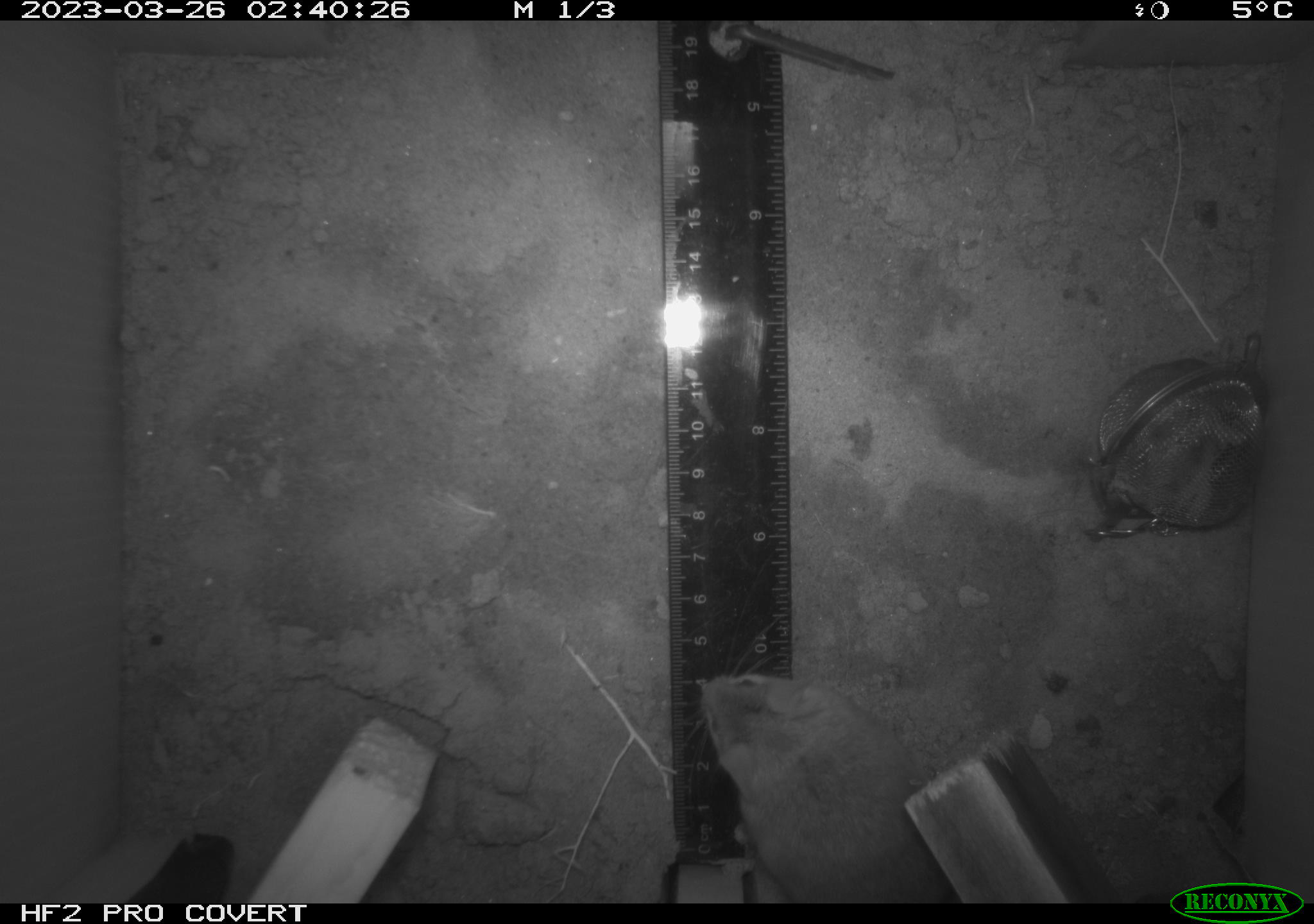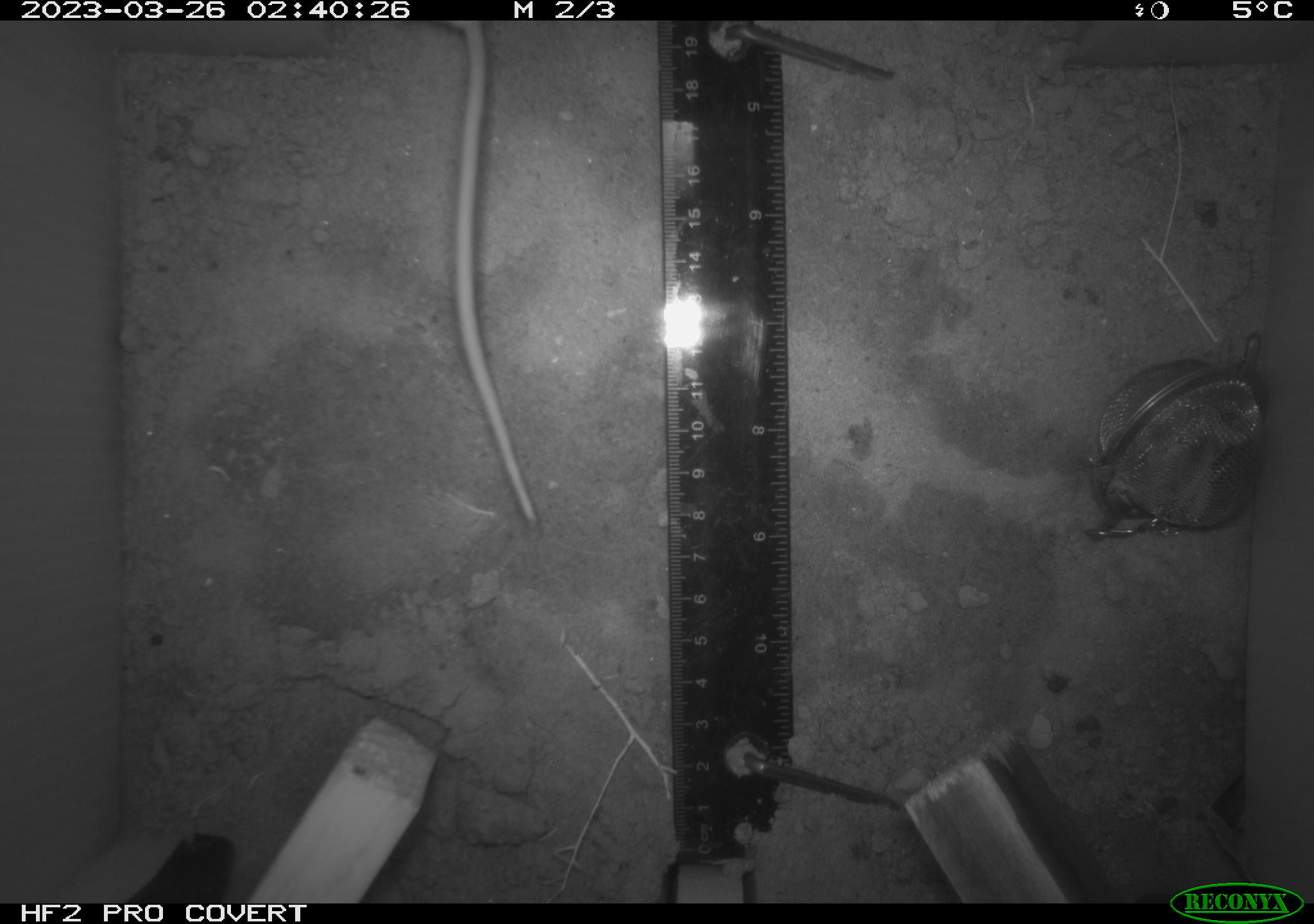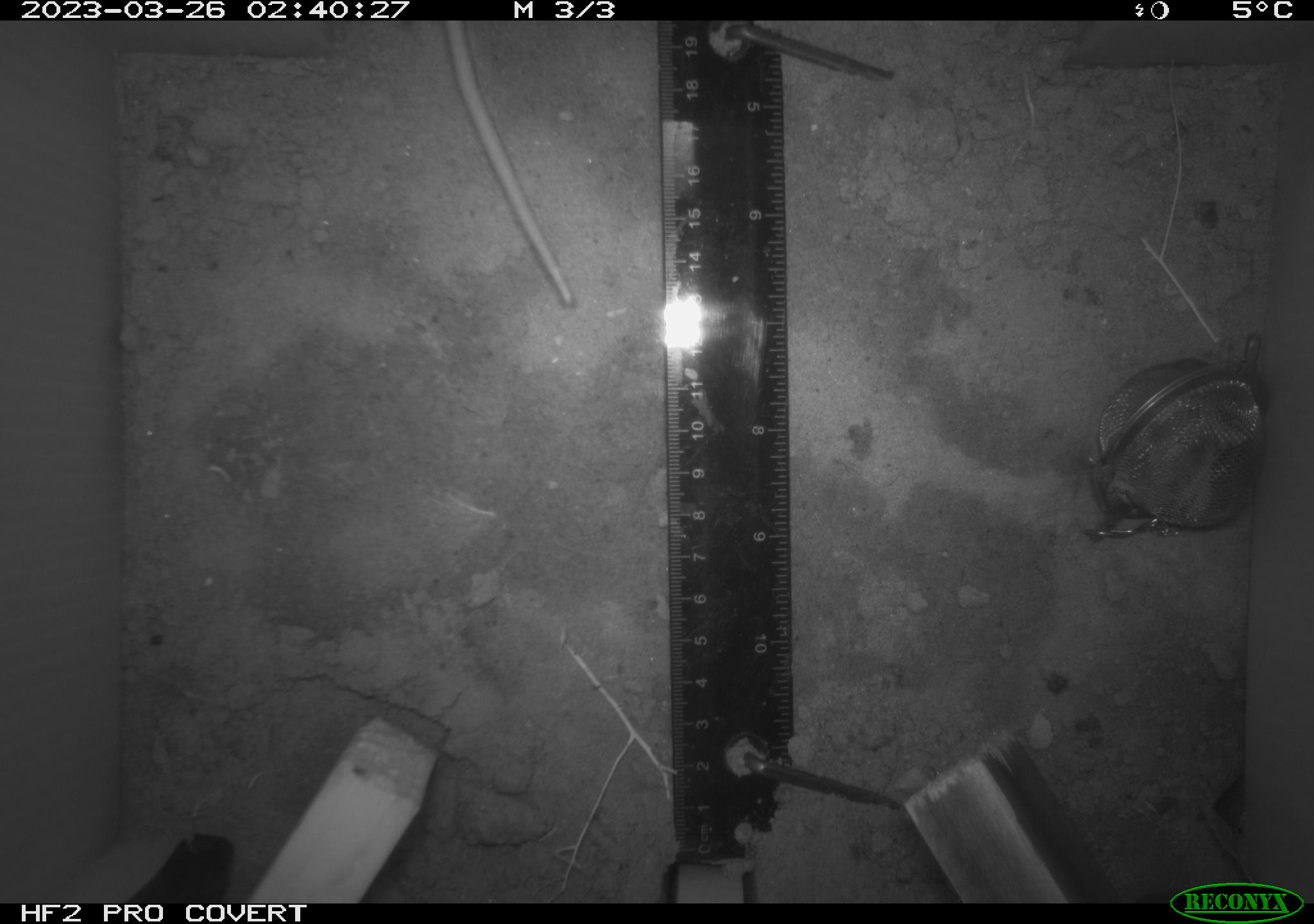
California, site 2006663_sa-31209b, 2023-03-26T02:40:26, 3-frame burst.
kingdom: Animalia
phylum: Chordata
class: Mammalia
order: Rodentia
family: Cricetidae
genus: Peromyscus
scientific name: Peromyscus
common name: deer mice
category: peromyscus species